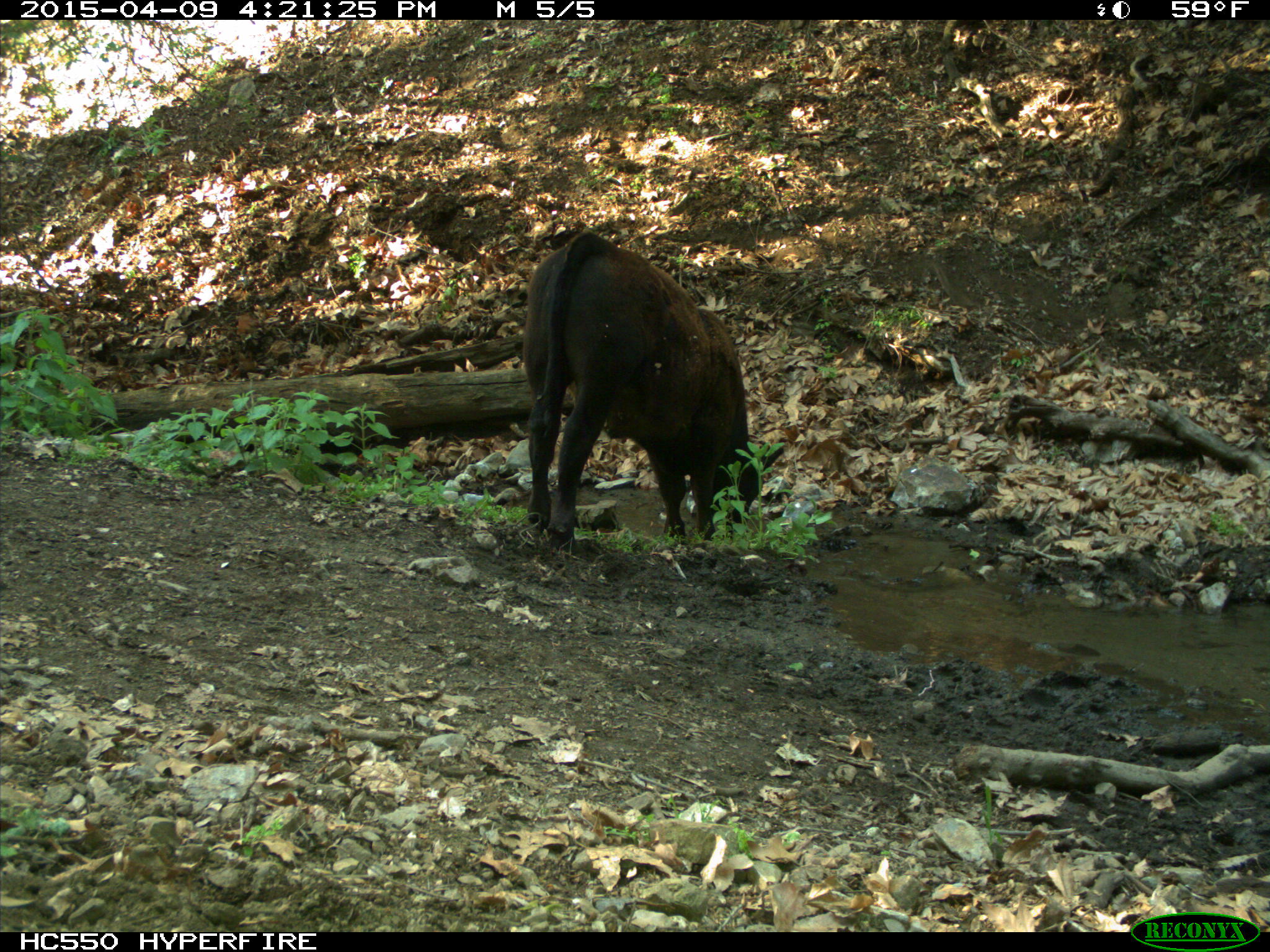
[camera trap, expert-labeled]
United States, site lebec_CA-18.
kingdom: Animalia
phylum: Chordata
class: Mammalia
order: Artiodactyla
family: Bovidae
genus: Bos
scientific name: Bos taurus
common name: domestic cow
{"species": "Bos taurus (domestic cow)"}